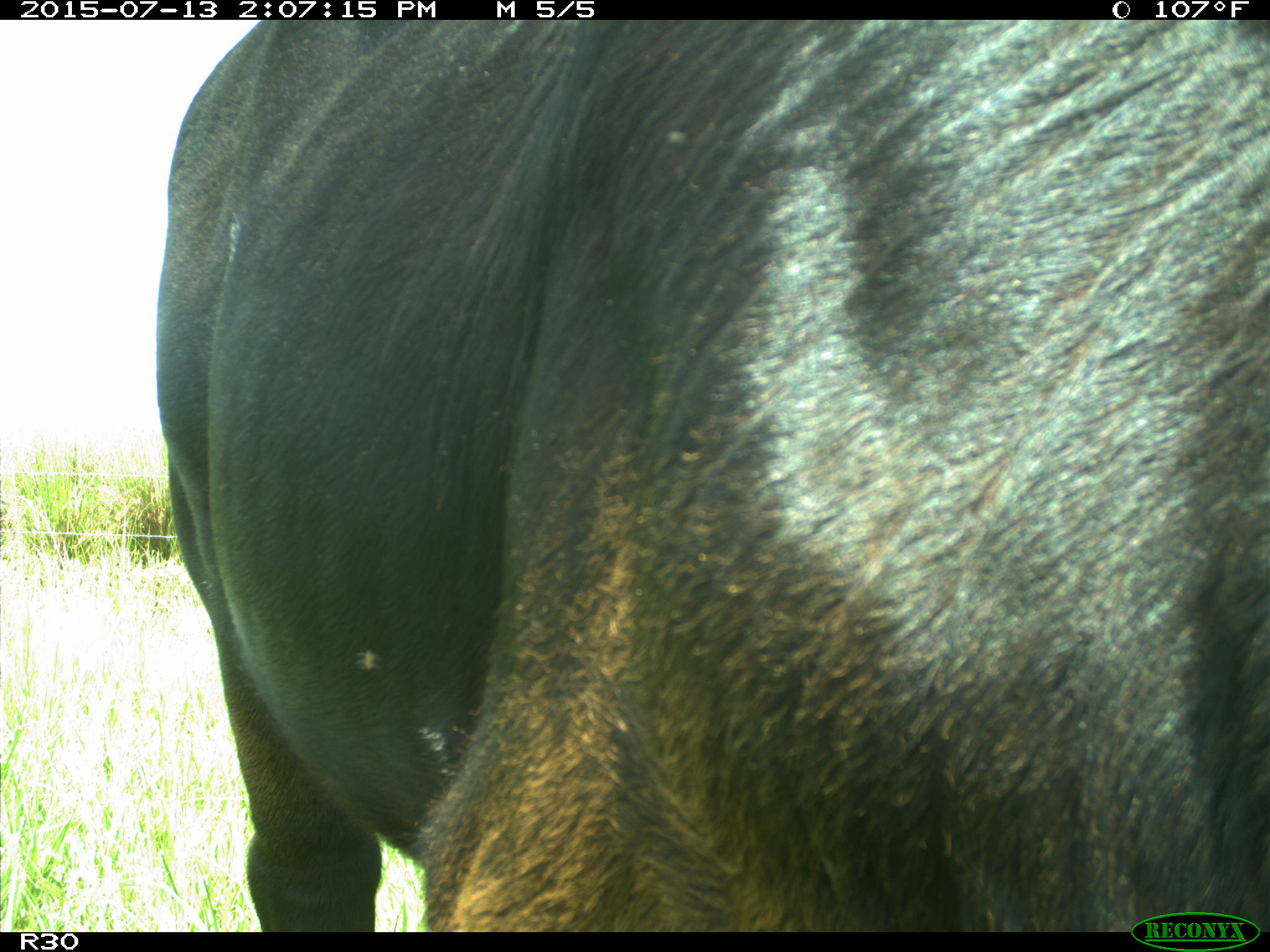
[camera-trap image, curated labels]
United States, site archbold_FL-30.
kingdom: Animalia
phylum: Chordata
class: Mammalia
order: Artiodactyla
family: Bovidae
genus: Bos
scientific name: Bos taurus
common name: domestic cow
Bos taurus (domestic cow).